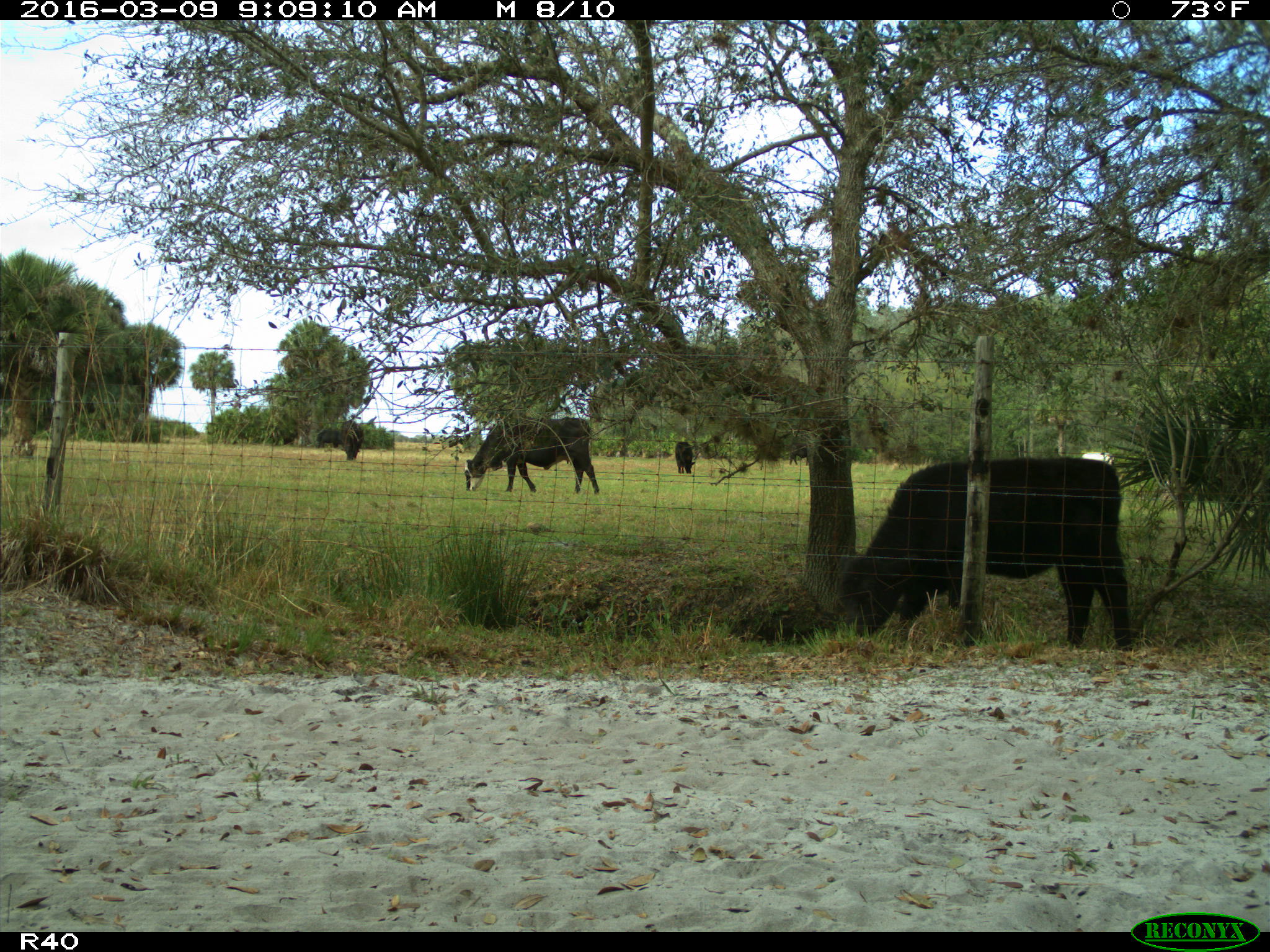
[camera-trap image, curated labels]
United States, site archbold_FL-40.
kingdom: Animalia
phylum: Chordata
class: Mammalia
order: Artiodactyla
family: Bovidae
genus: Bos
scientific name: Bos taurus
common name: domestic cow